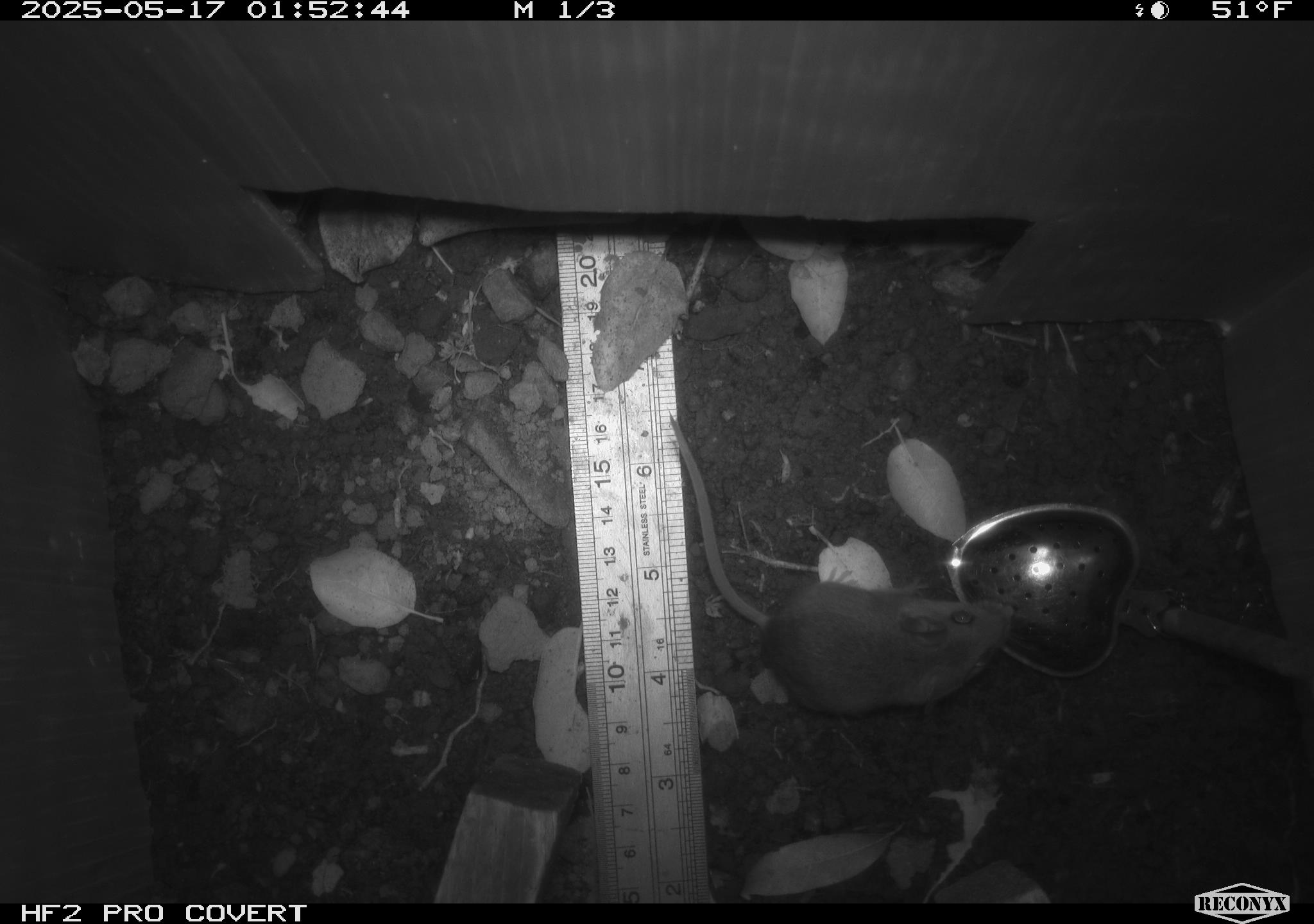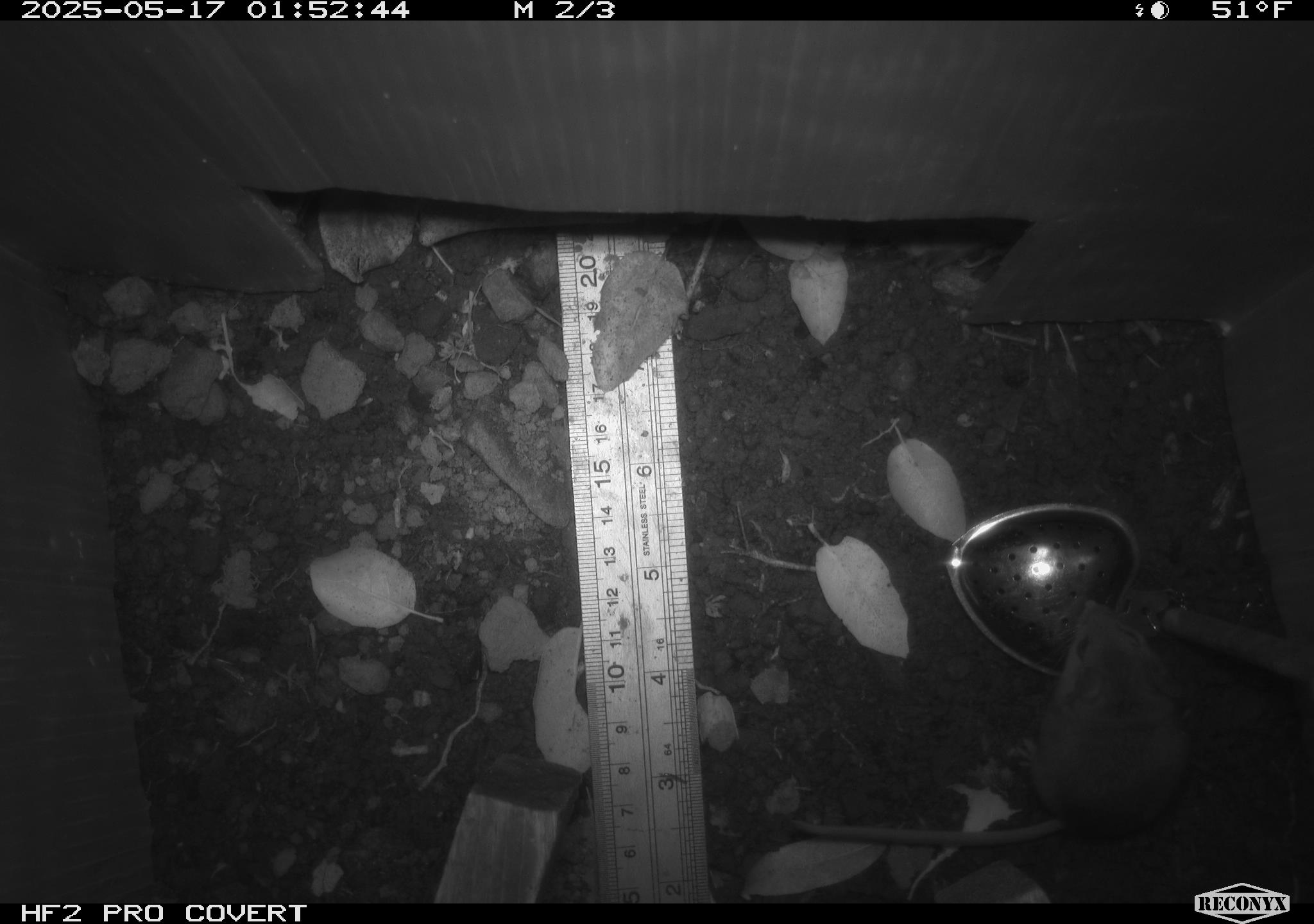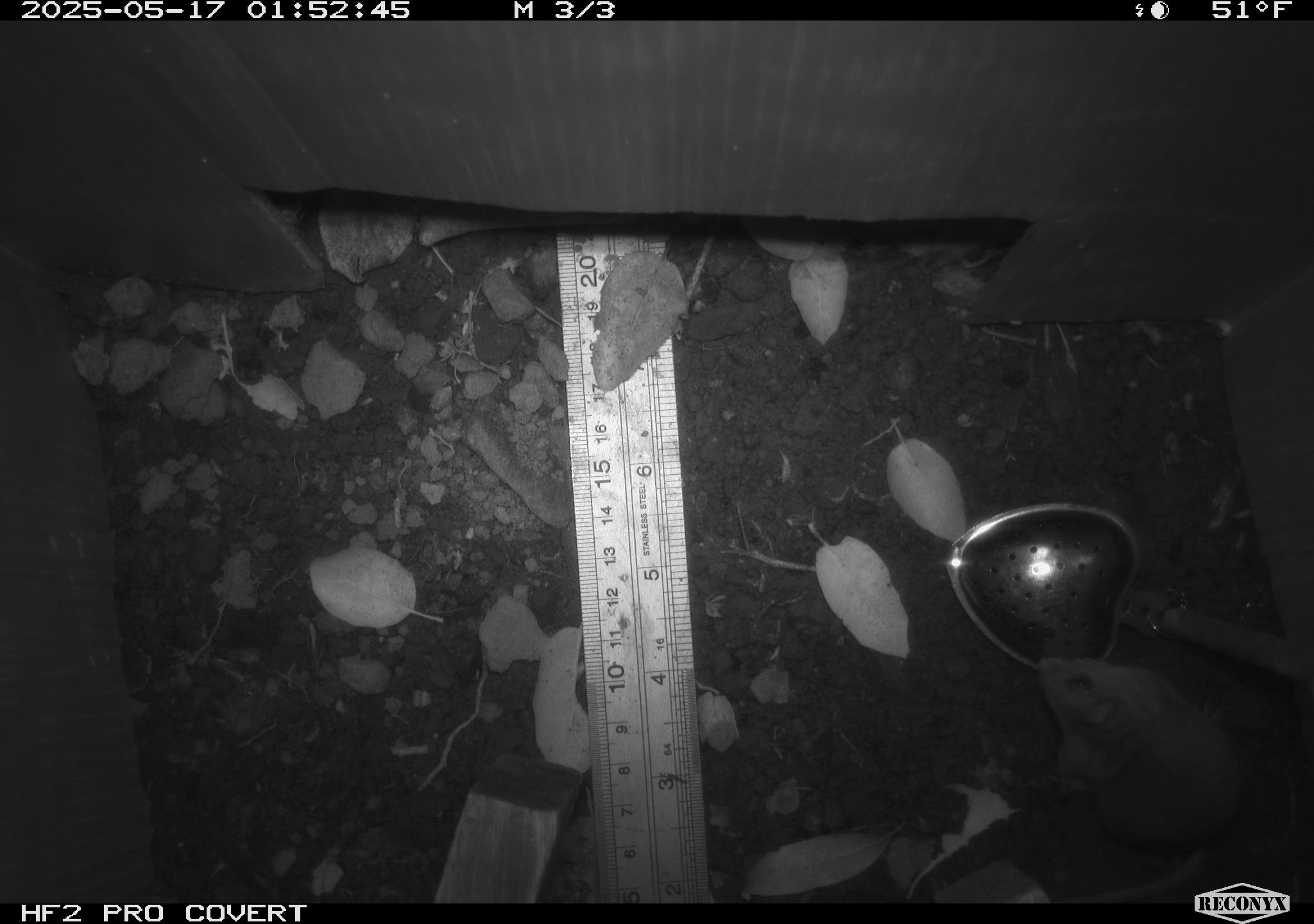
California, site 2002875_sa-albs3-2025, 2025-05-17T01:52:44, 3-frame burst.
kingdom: Animalia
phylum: Chordata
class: Mammalia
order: Rodentia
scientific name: Rodentia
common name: mouse species